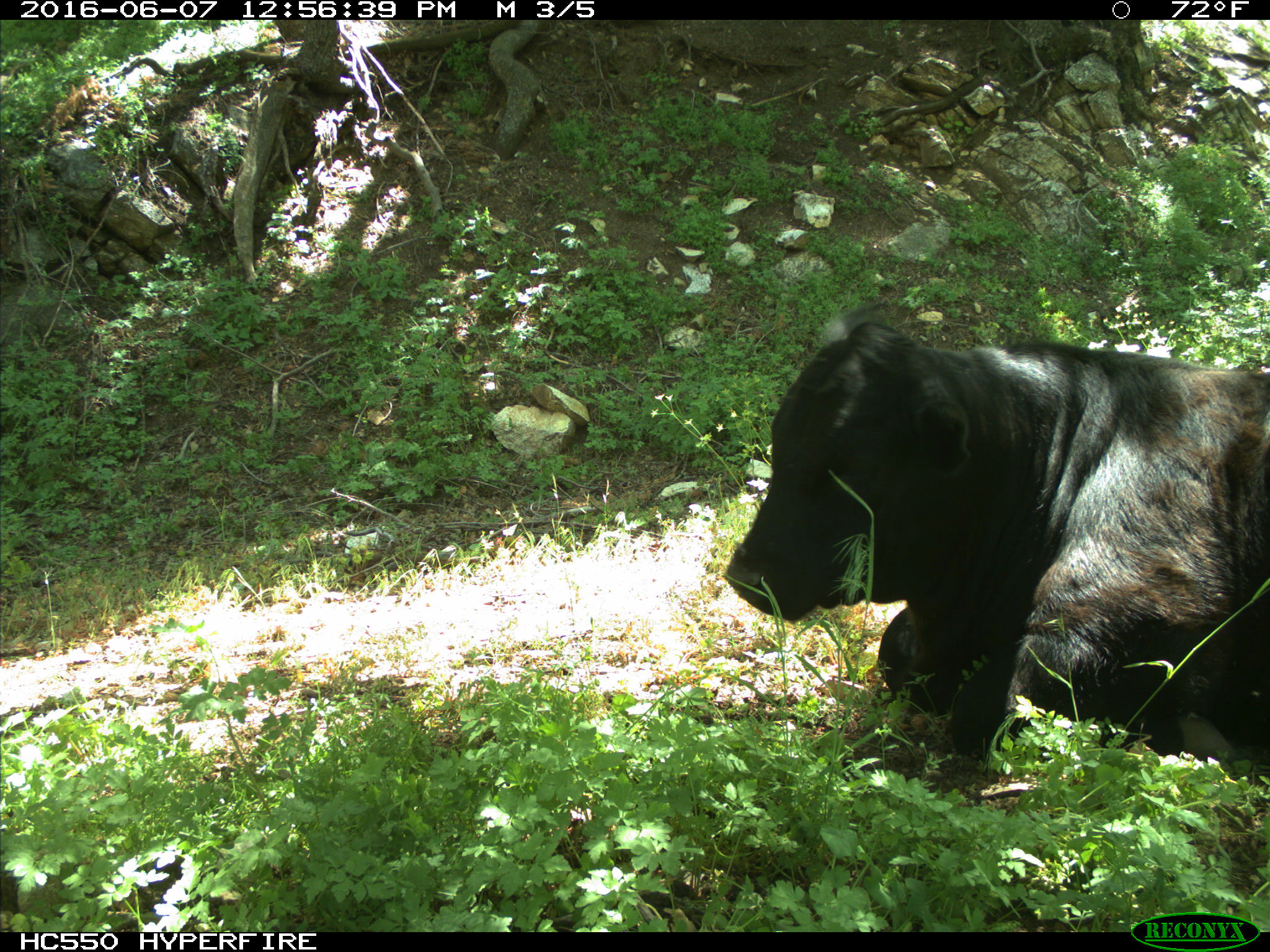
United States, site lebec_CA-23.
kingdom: Animalia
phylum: Chordata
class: Mammalia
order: Artiodactyla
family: Bovidae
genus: Bos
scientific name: Bos taurus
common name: domestic cow